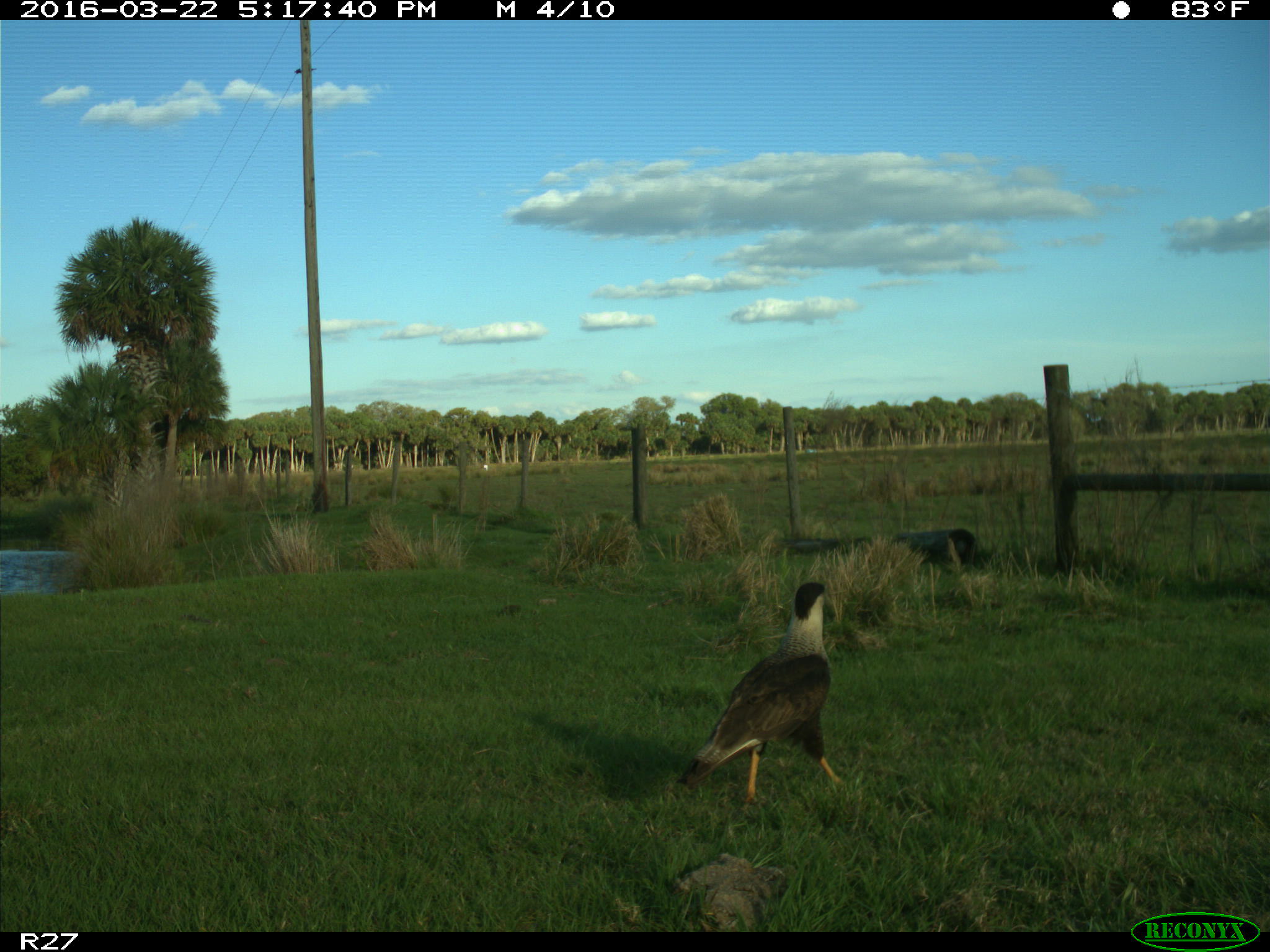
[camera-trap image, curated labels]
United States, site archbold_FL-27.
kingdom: Animalia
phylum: Chordata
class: Aves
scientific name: Aves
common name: birds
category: unidentified bird